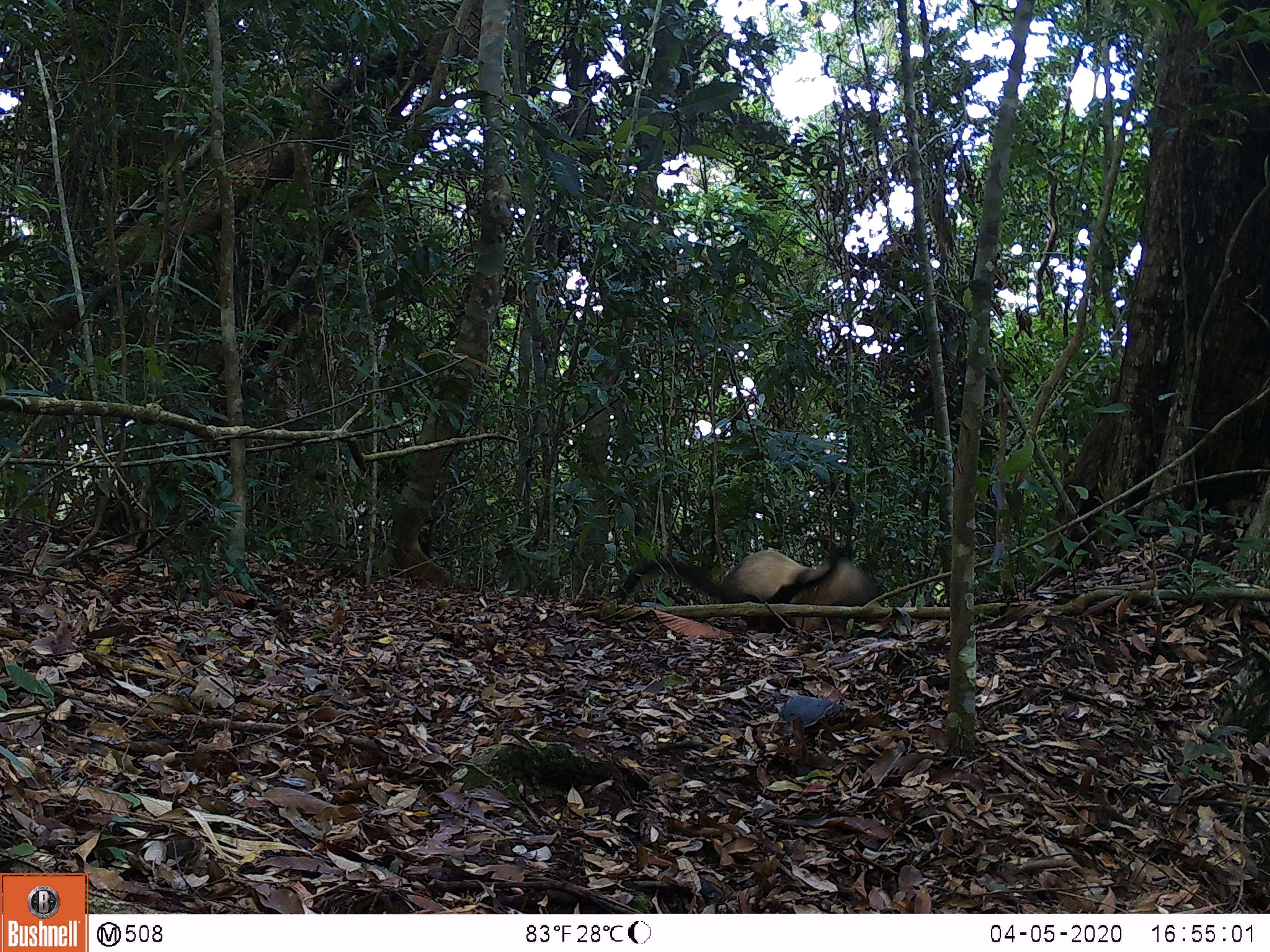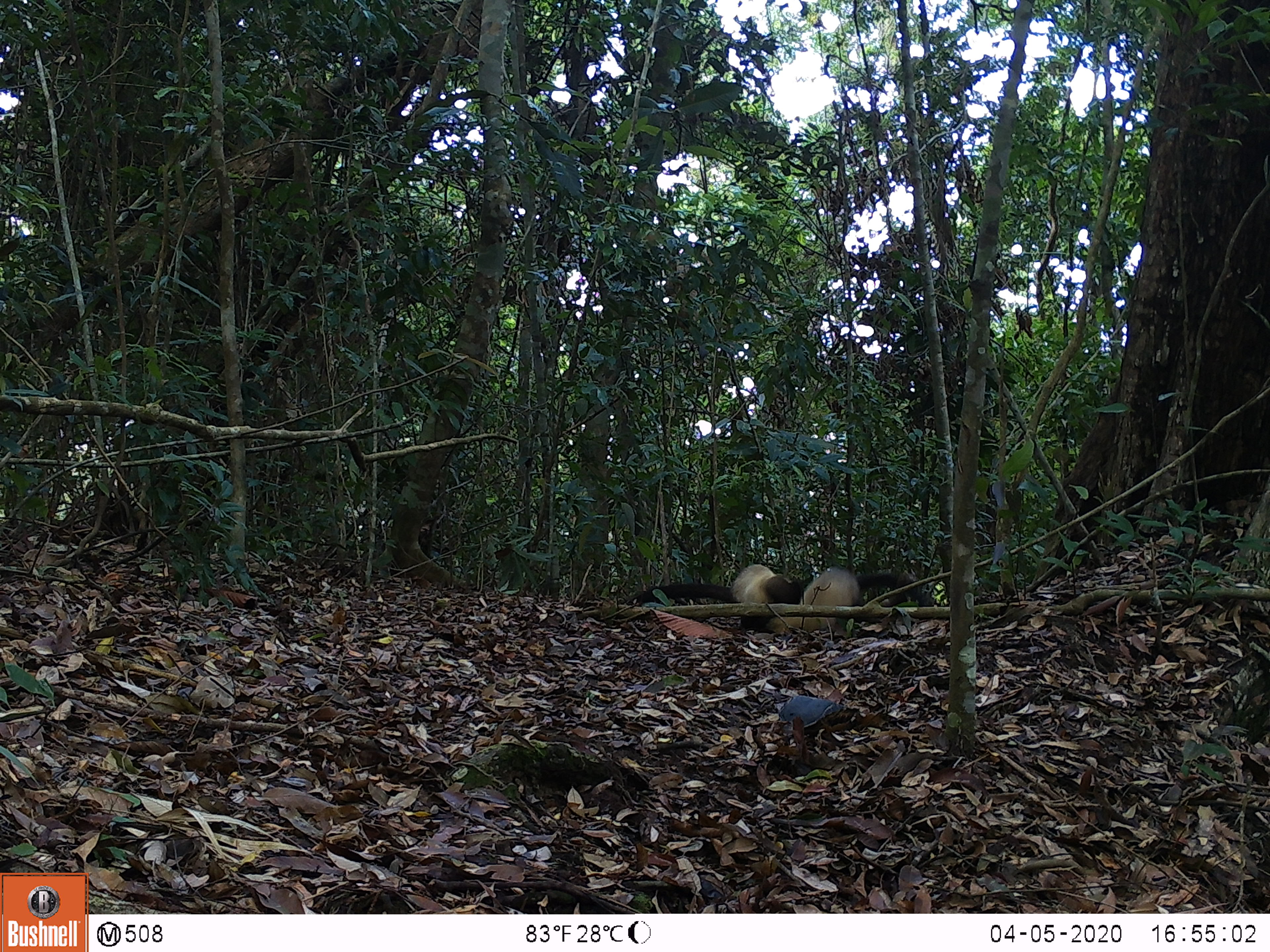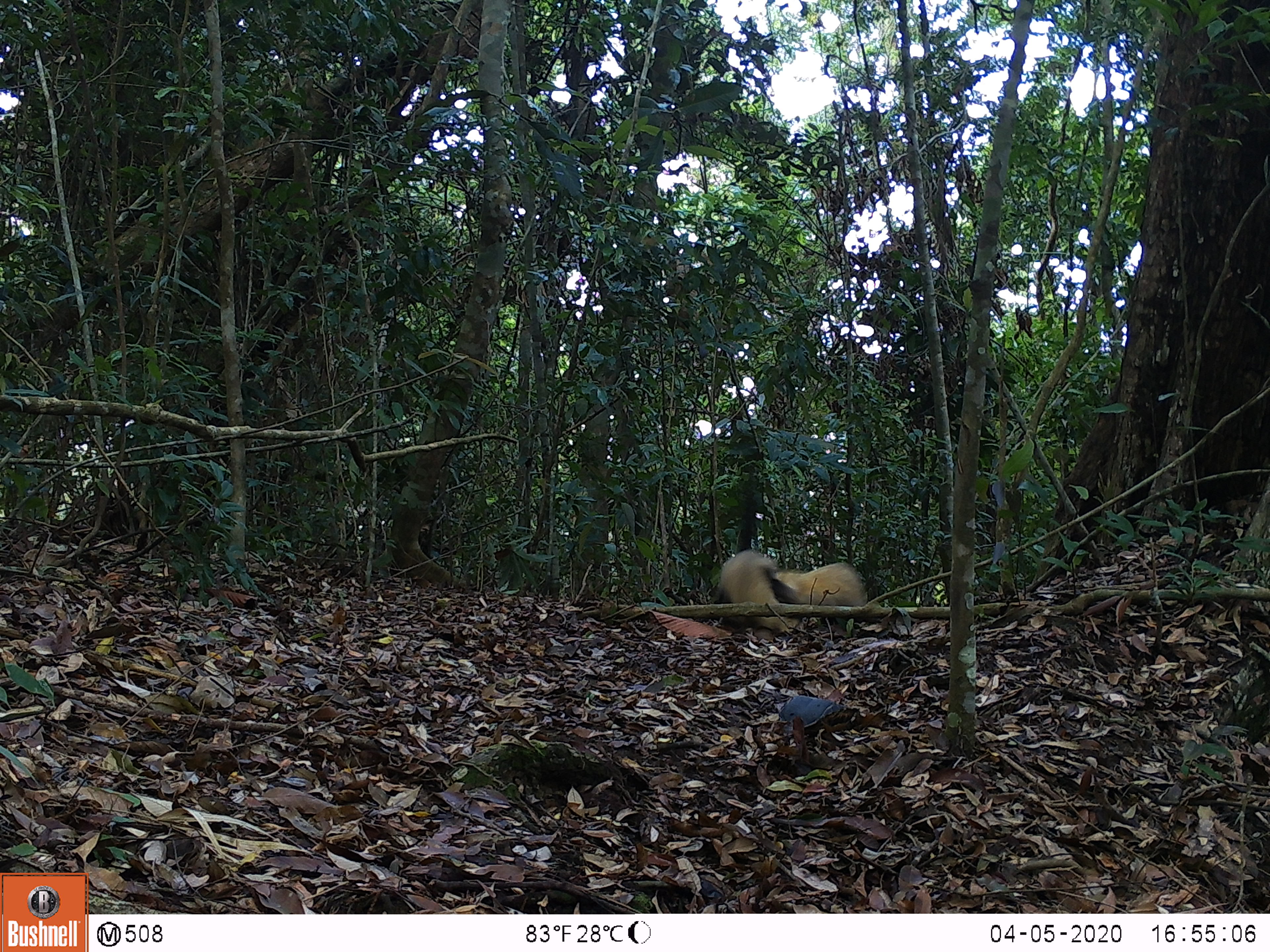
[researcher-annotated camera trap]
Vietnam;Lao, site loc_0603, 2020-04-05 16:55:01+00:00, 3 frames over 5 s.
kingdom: Animalia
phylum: Chordata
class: Mammalia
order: Carnivora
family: Mustelidae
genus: Martes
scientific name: Martes flavigula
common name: yellow-throated marten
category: yellow throated marten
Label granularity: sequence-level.